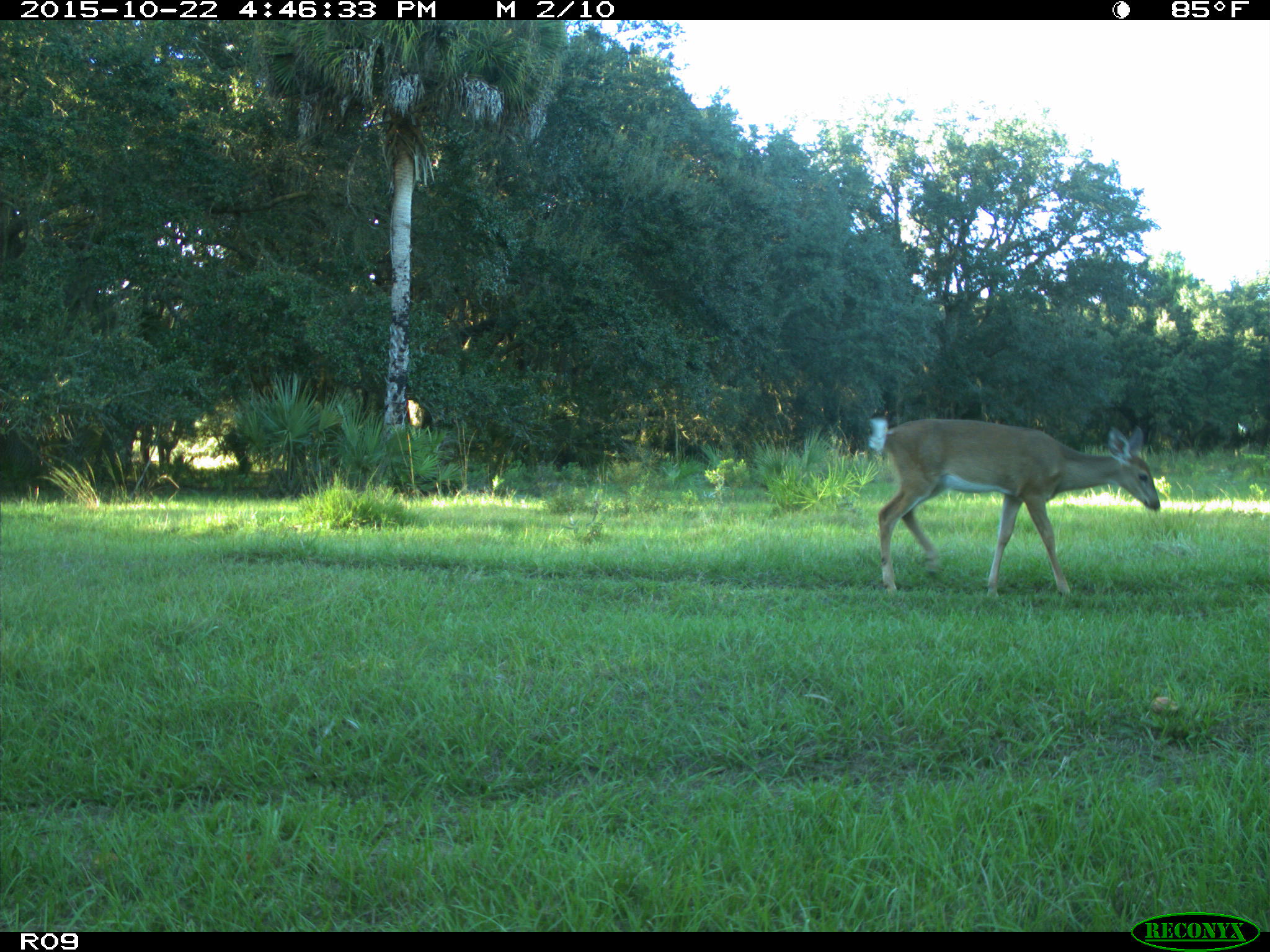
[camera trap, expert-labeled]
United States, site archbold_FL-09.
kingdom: Animalia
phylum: Chordata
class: Mammalia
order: Artiodactyla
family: Cervidae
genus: Odocoileus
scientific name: Odocoileus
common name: deer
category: unidentified deer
Unidentified deer (deer) (Odocoileus).